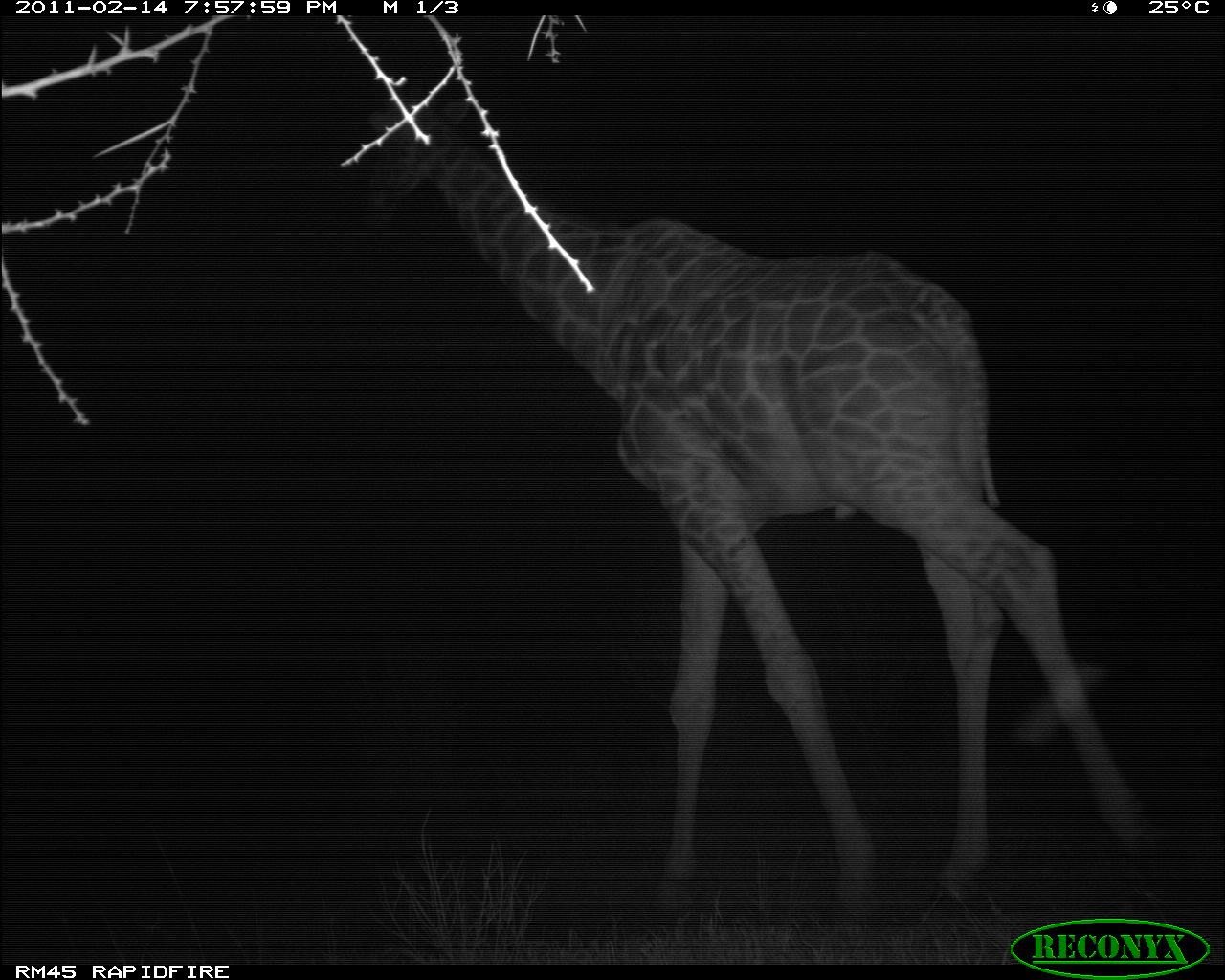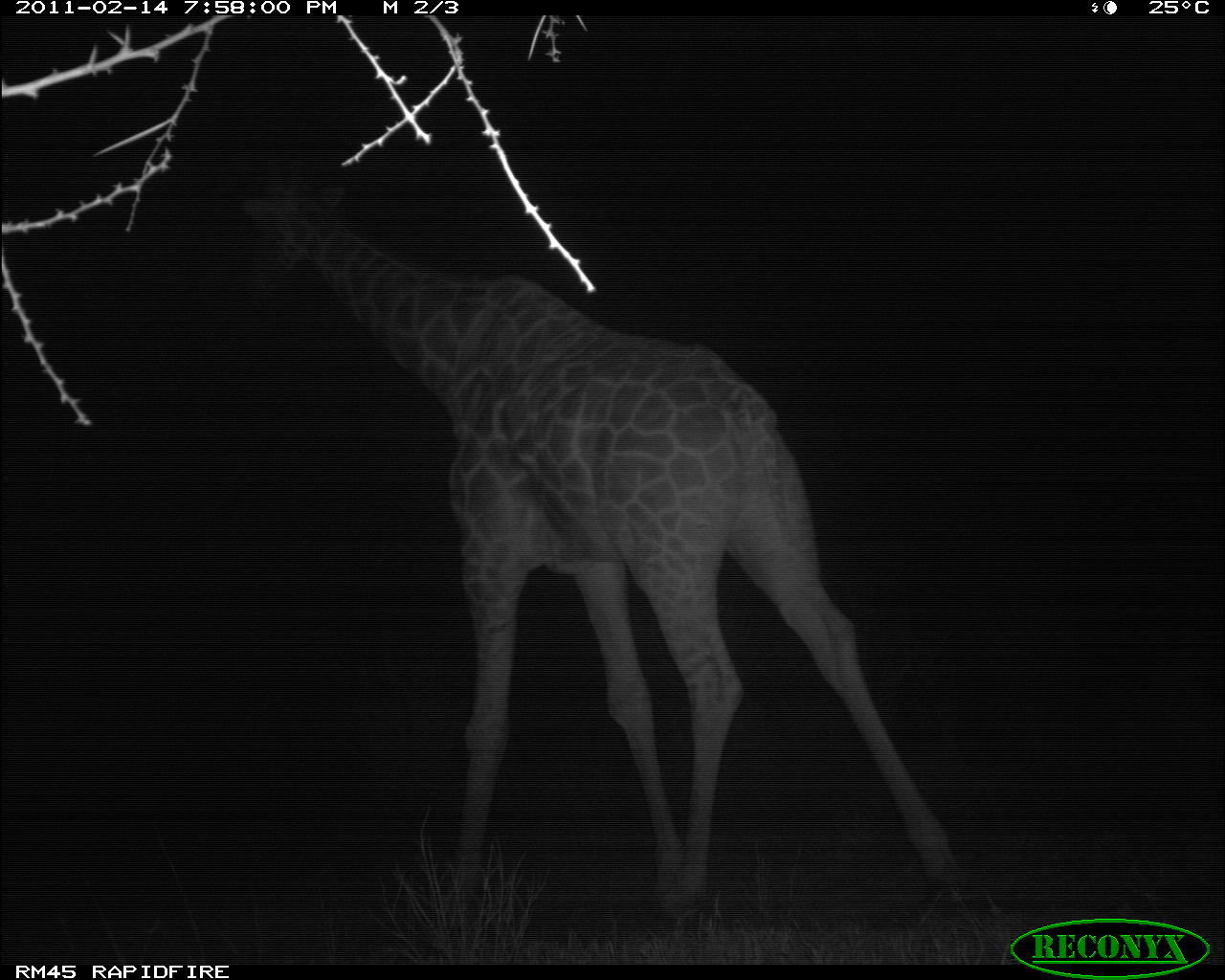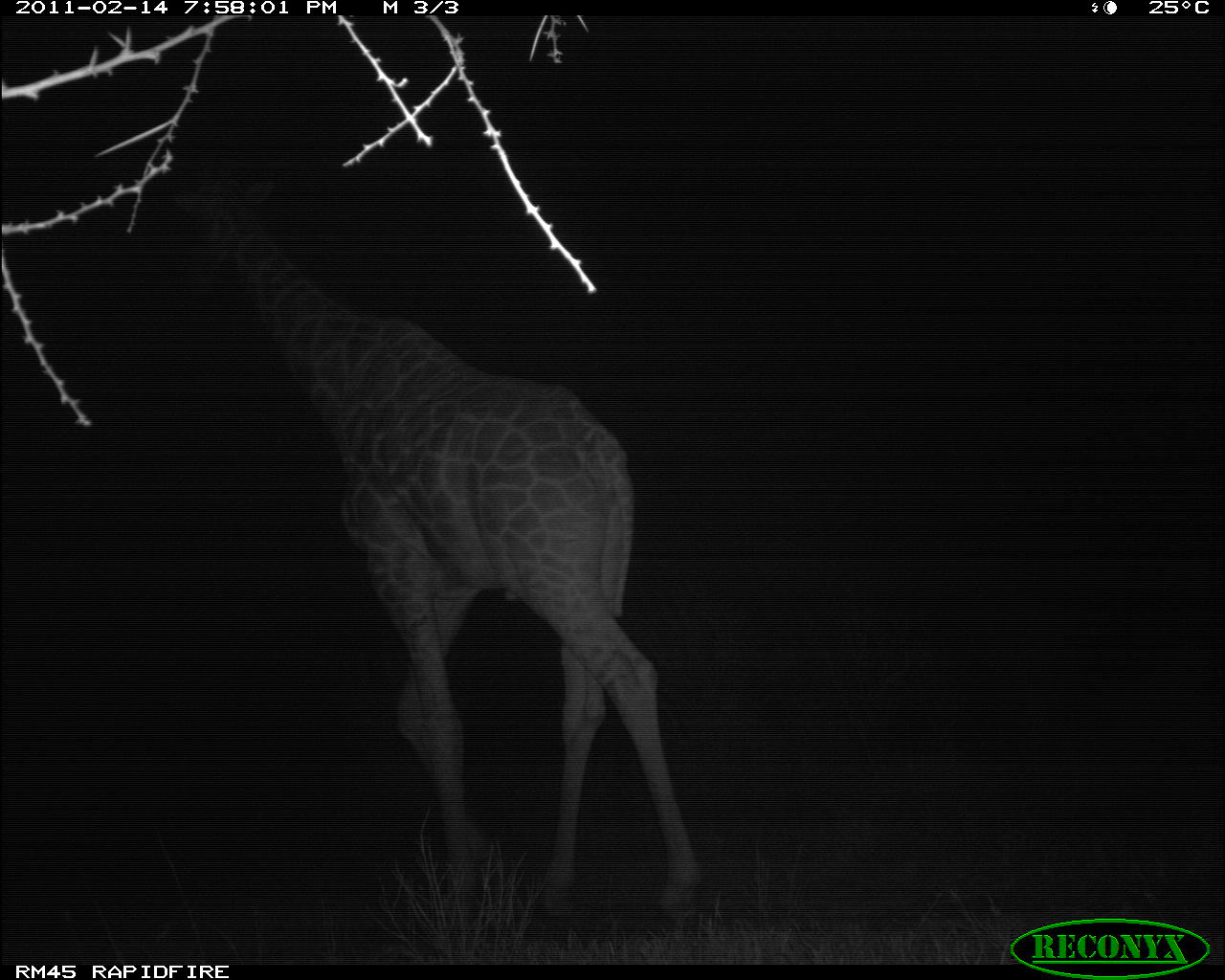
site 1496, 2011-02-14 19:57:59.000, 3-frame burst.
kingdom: Animalia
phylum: Chordata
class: Mammalia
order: Artiodactyla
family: Bovidae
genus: Madoqua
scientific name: Madoqua guentheri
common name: günther's dik-dik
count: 1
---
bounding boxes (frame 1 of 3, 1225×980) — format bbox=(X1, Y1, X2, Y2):
madoqua guentheri: bbox=(330, 81, 1169, 917)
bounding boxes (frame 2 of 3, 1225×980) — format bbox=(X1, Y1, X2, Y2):
madoqua guentheri: bbox=(236, 154, 973, 910)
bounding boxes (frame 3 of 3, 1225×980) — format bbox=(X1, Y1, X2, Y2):
madoqua guentheri: bbox=(164, 163, 695, 933)